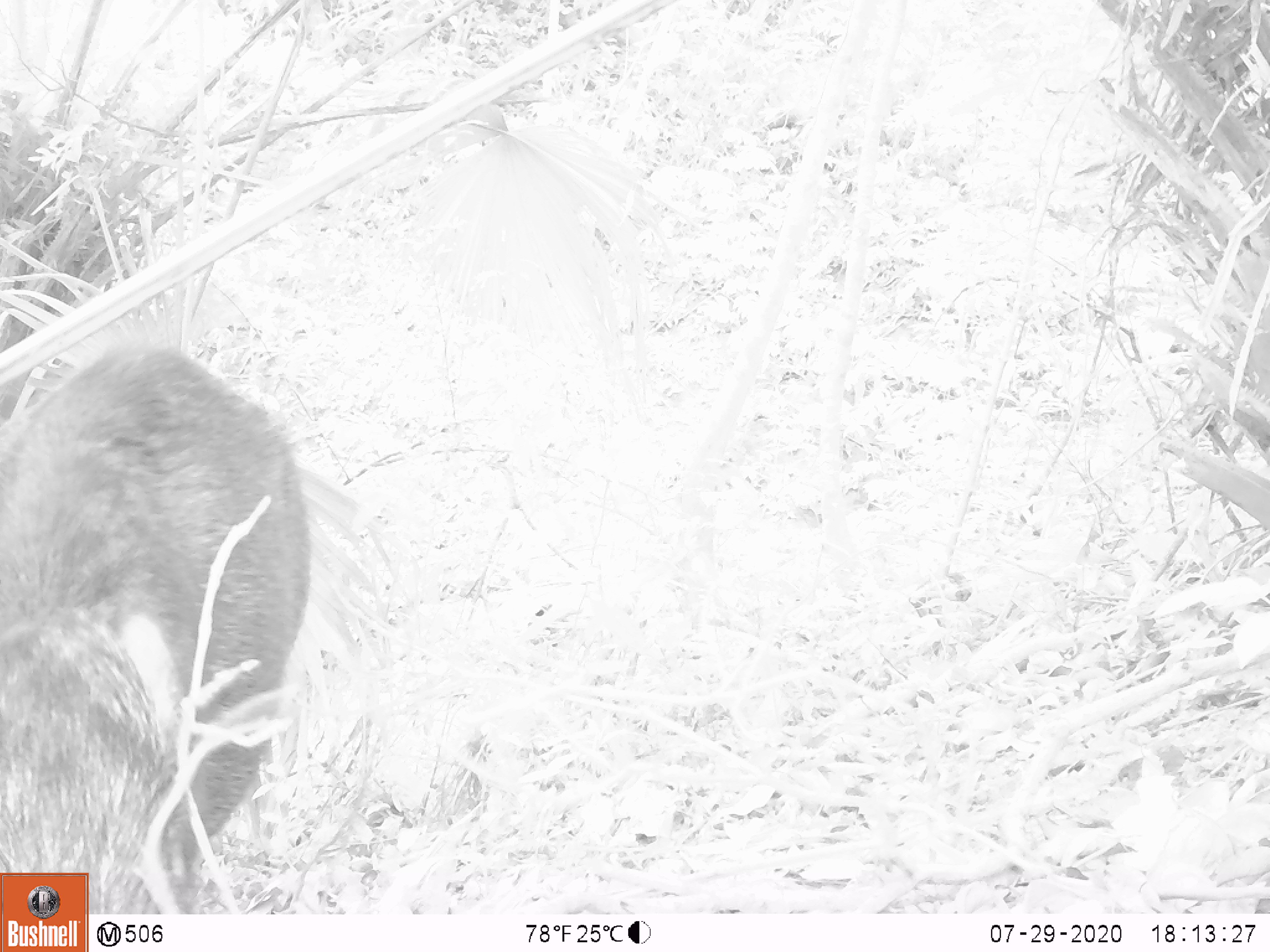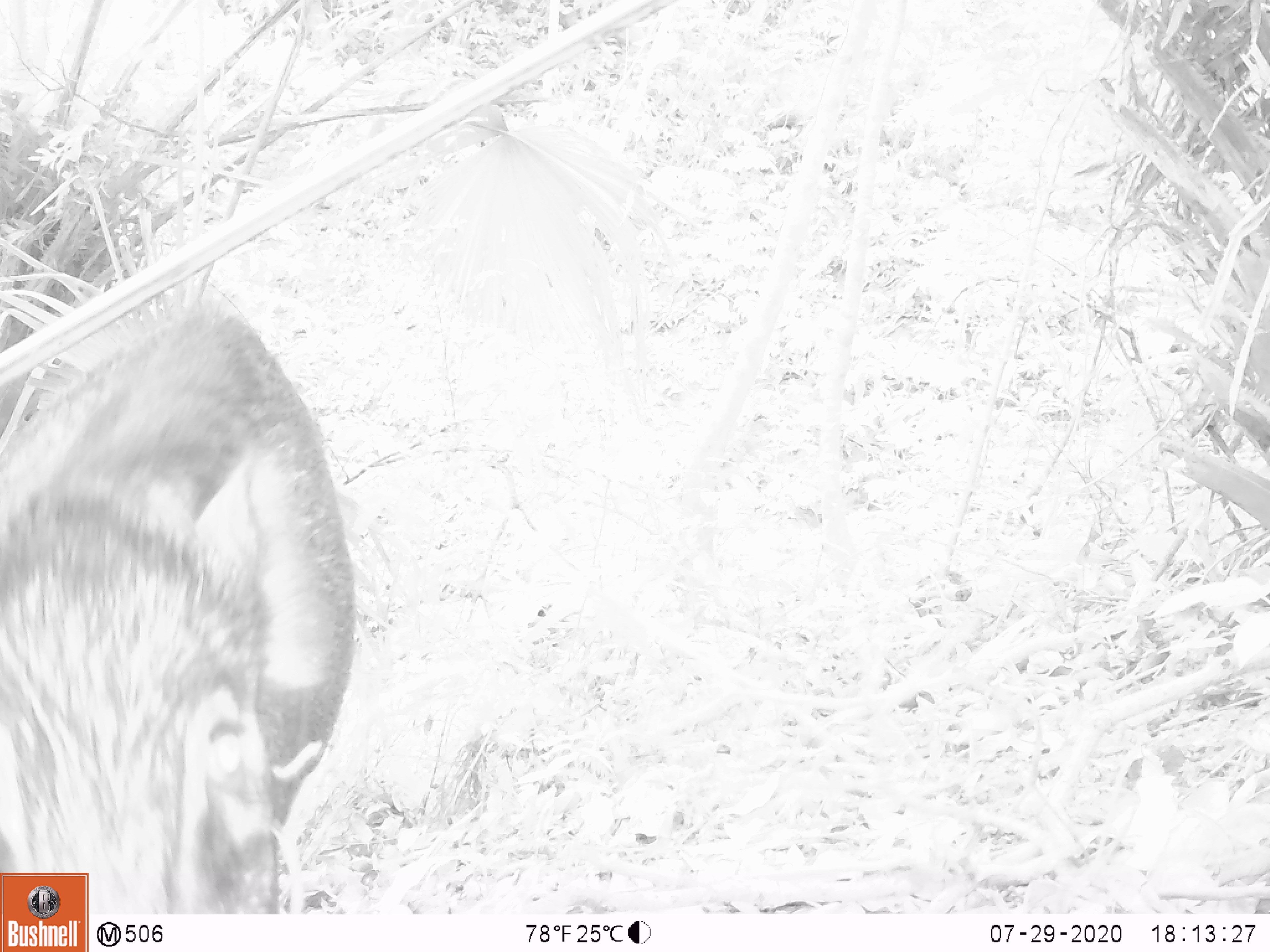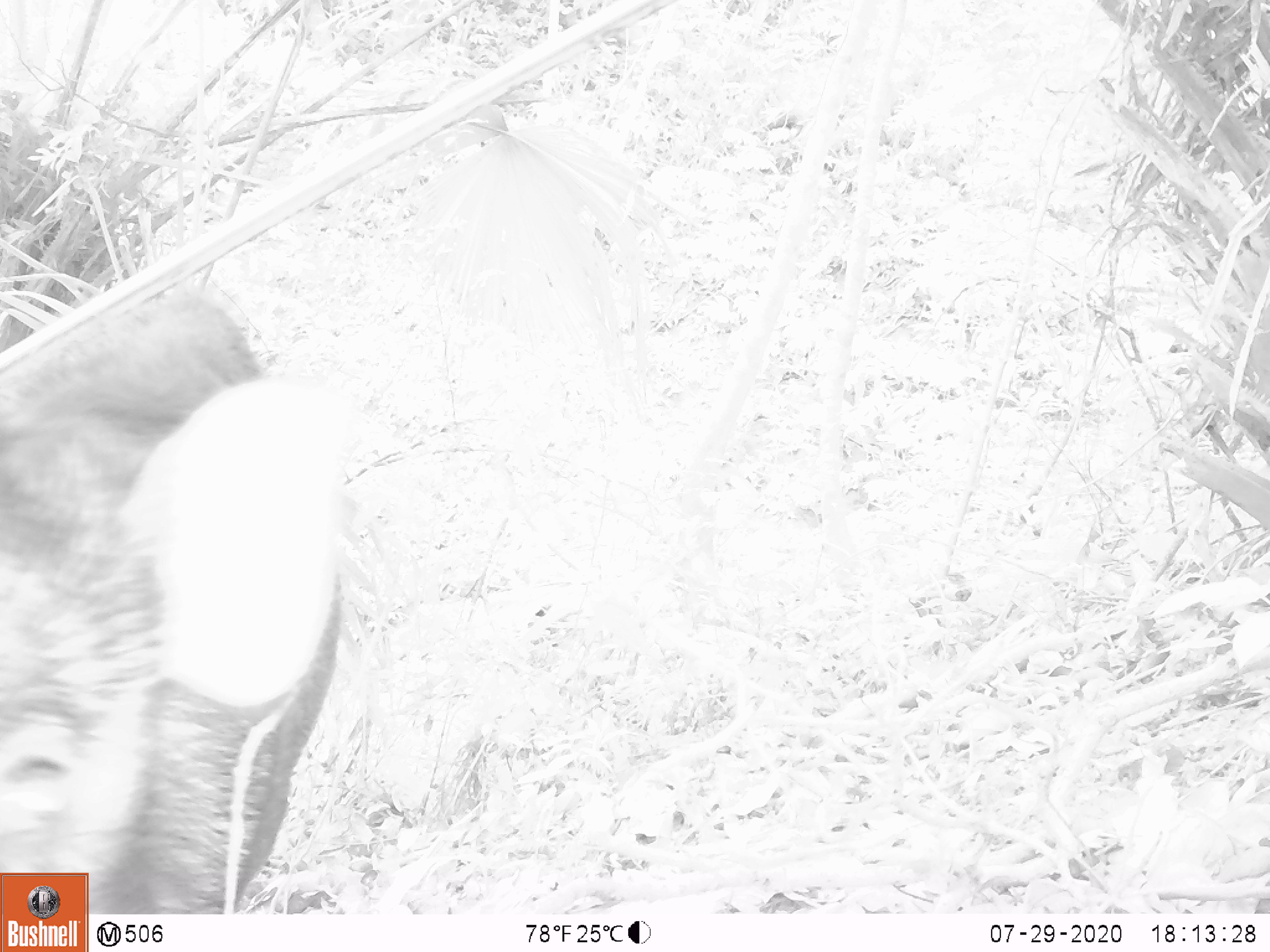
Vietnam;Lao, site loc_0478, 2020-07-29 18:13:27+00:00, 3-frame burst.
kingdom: Animalia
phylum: Chordata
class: Mammalia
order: Artiodactyla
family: Suidae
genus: Sus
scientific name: Sus scrofa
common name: eurasian wild pig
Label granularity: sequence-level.